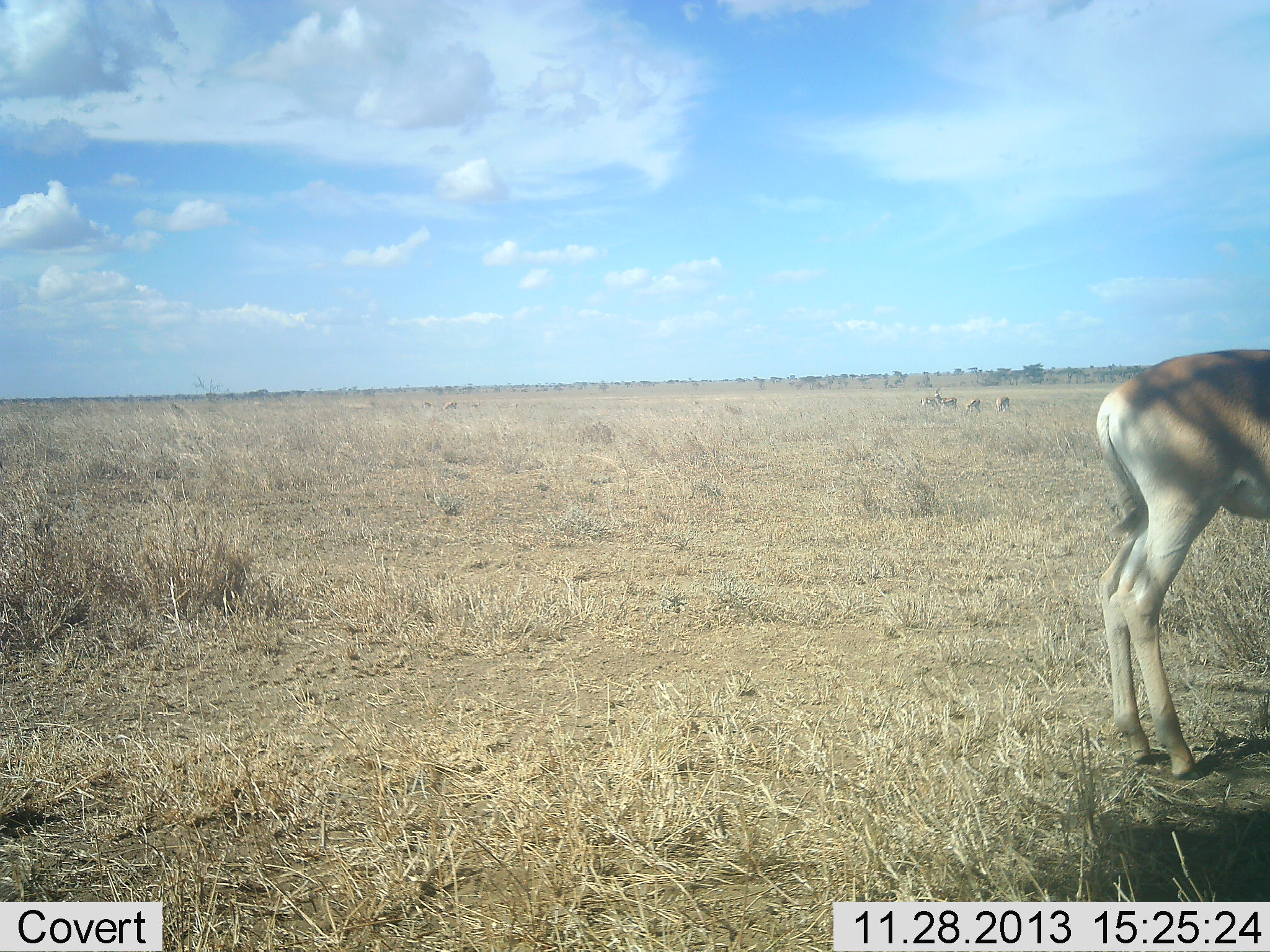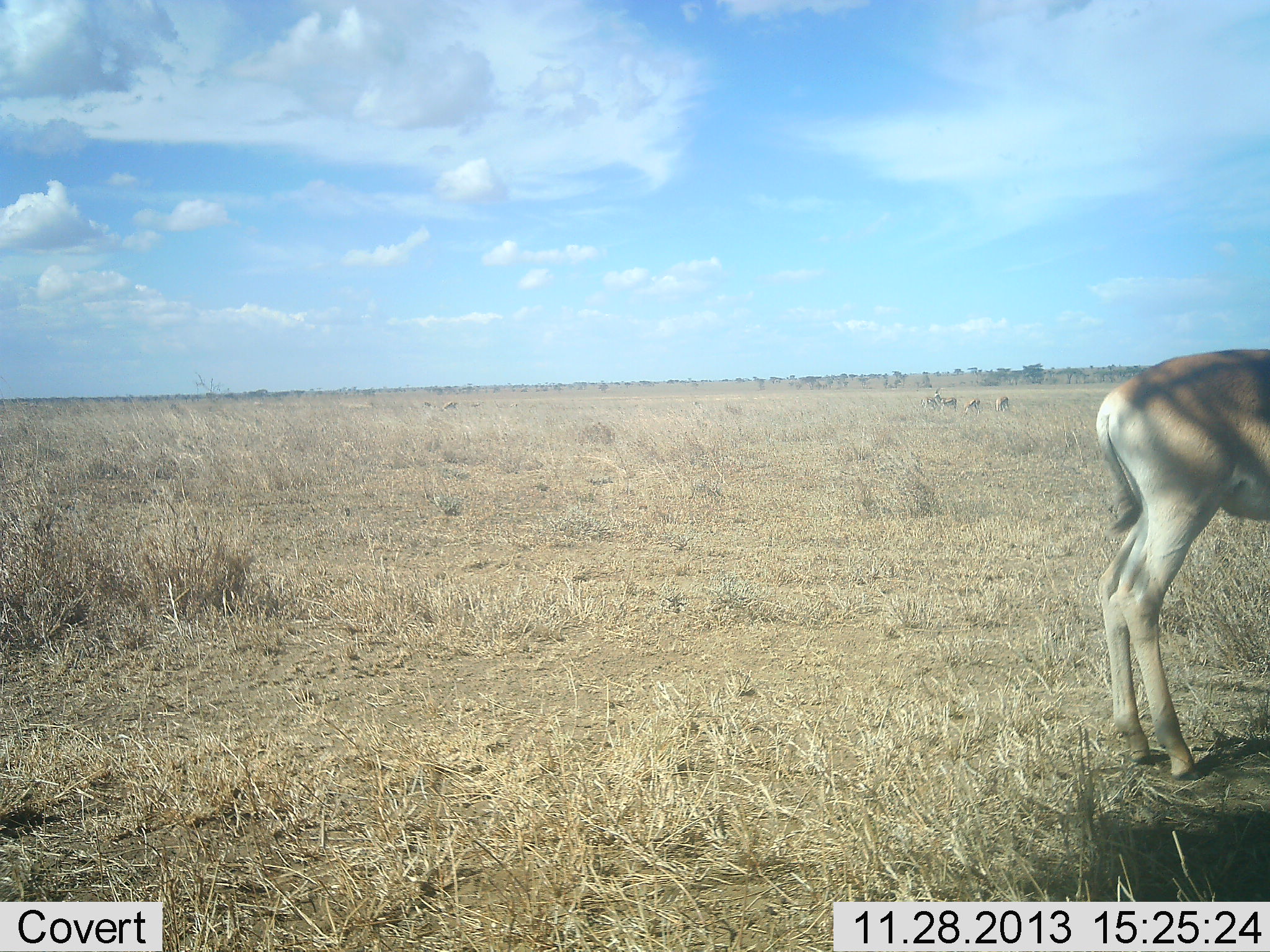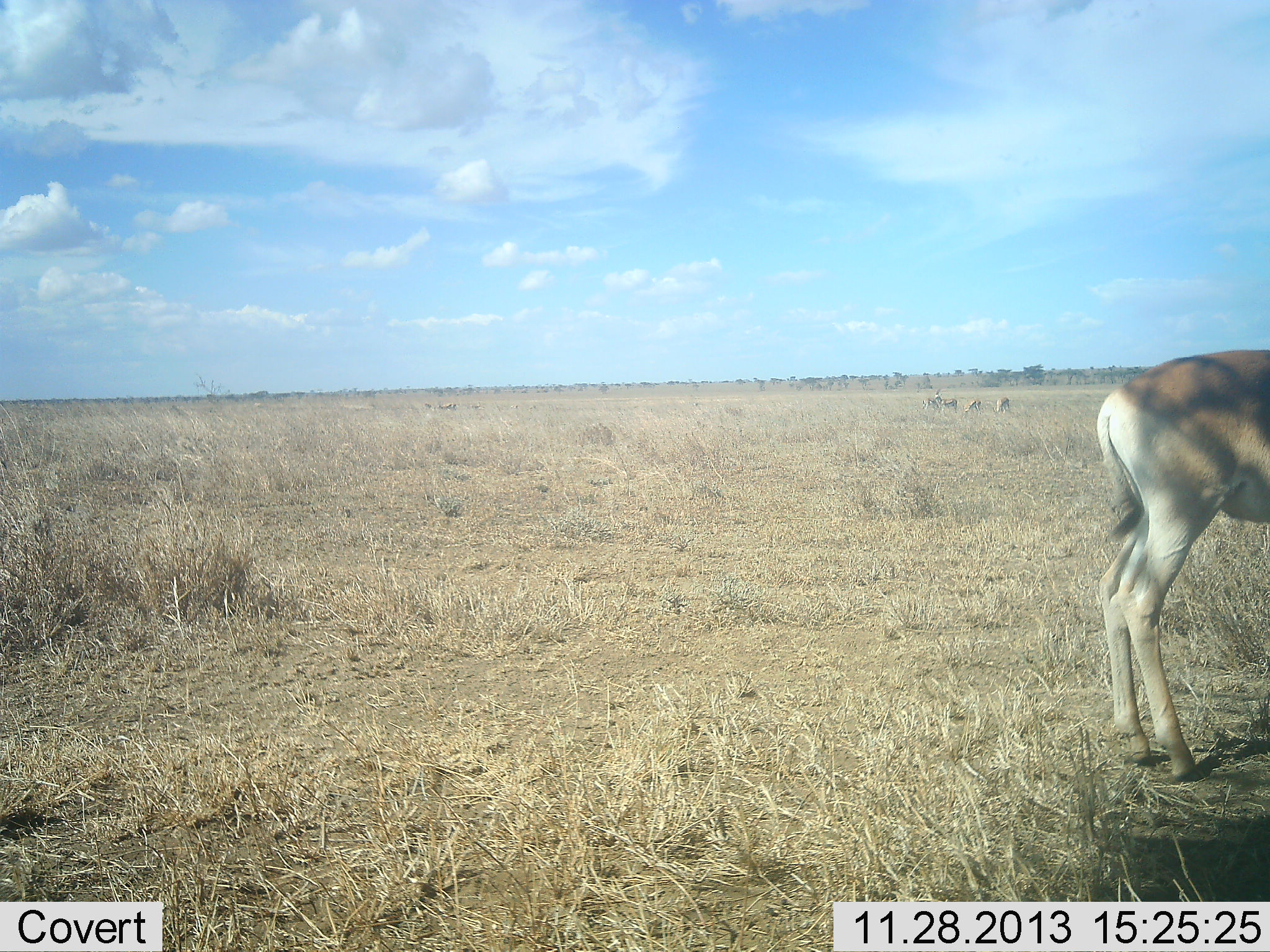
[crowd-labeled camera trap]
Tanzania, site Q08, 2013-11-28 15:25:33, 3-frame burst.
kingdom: Animalia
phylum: Chordata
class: Mammalia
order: Artiodactyla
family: Bovidae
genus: Alcelaphus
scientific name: Alcelaphus buselaphus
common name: hartebeest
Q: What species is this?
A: Hartebeest (Alcelaphus buselaphus).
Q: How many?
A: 1.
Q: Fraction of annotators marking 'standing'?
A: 100%.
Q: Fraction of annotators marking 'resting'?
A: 0%.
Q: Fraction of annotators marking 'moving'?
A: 0%.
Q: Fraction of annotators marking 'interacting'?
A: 0%.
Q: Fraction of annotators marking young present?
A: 0%.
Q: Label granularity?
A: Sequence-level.